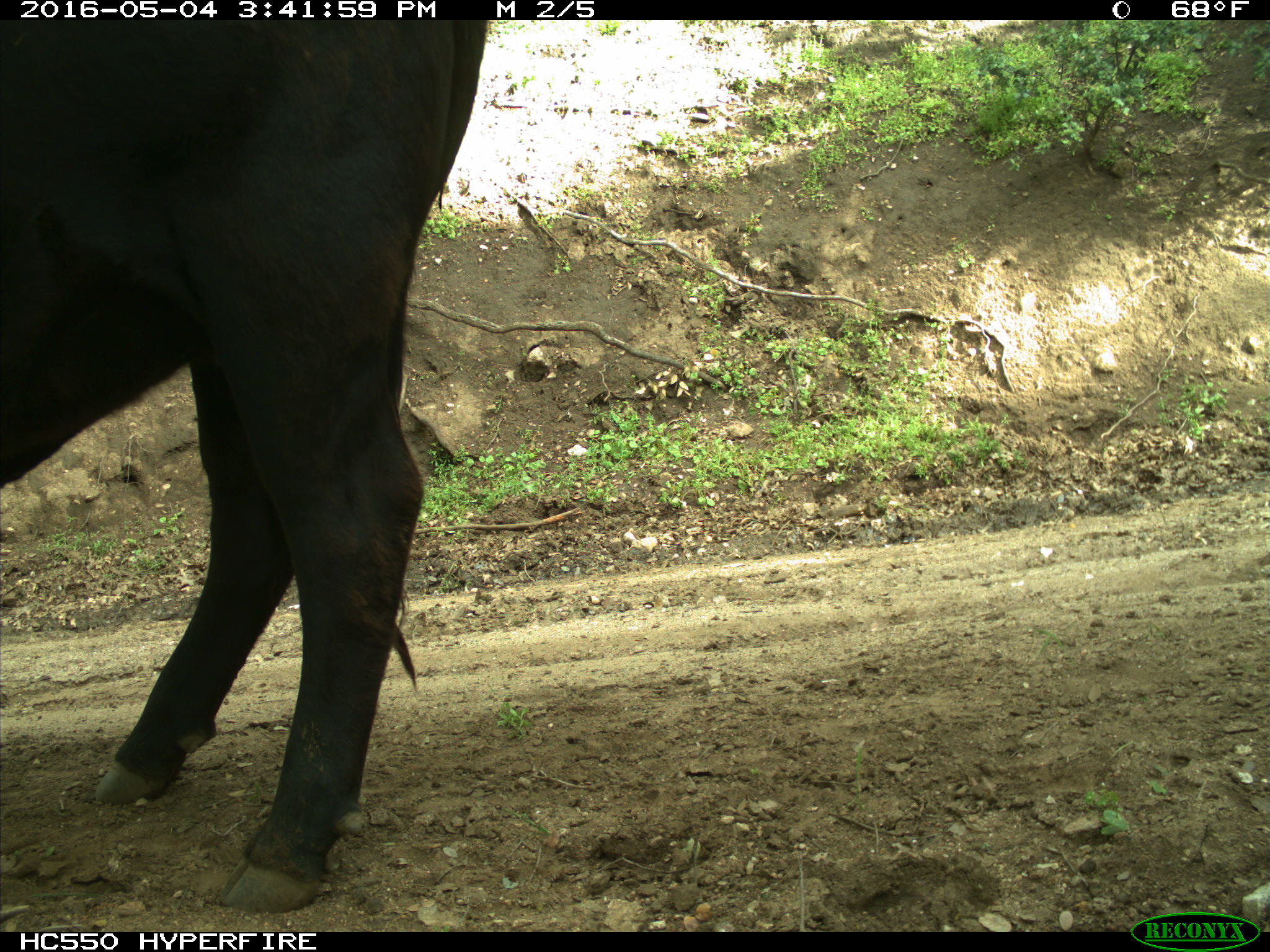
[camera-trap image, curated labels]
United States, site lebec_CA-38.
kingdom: Animalia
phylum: Chordata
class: Mammalia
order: Artiodactyla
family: Bovidae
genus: Bos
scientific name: Bos taurus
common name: domestic cow